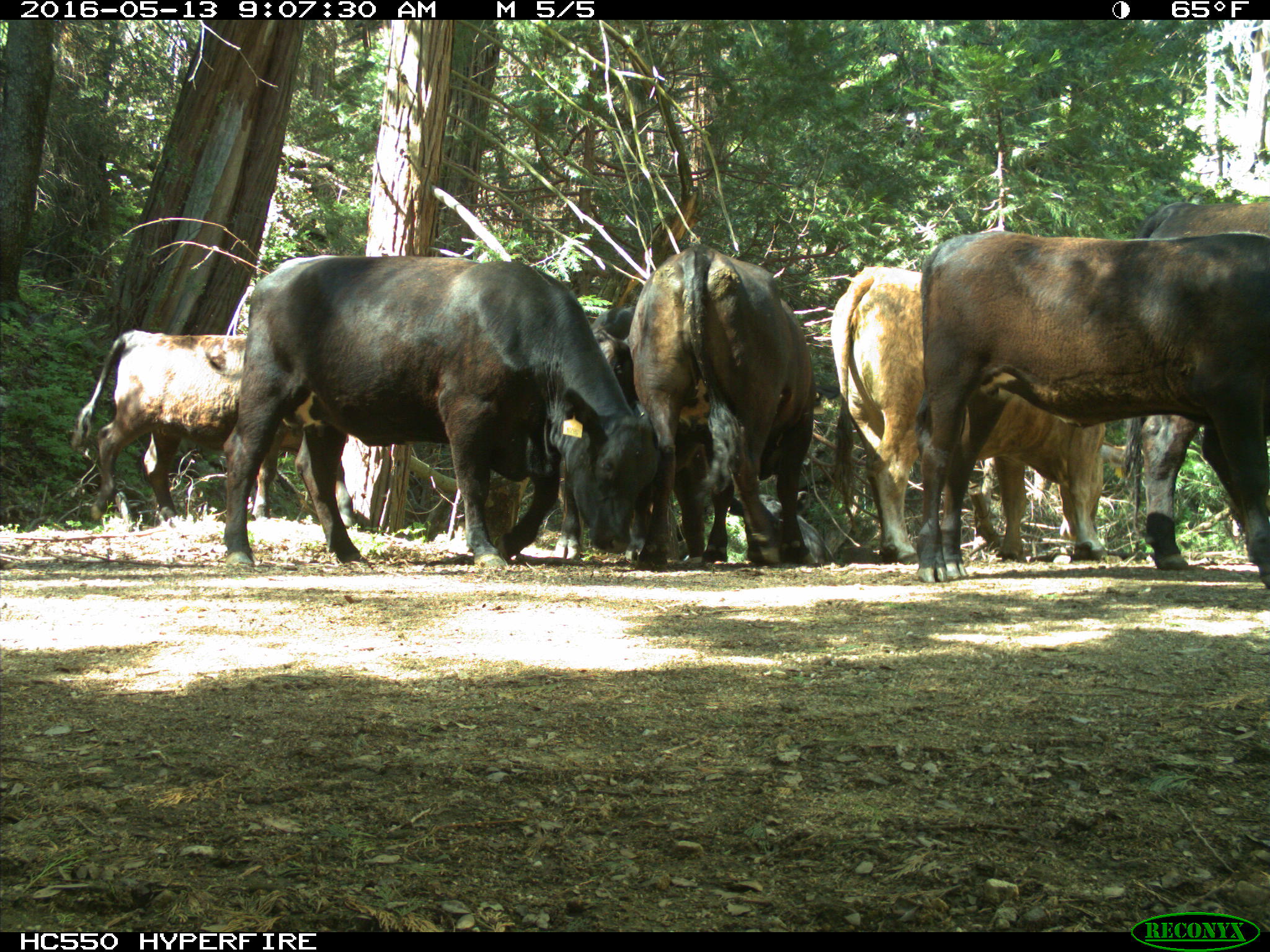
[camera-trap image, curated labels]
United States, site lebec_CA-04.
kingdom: Animalia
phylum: Chordata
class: Mammalia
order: Artiodactyla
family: Bovidae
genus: Bos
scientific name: Bos taurus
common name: domestic cow